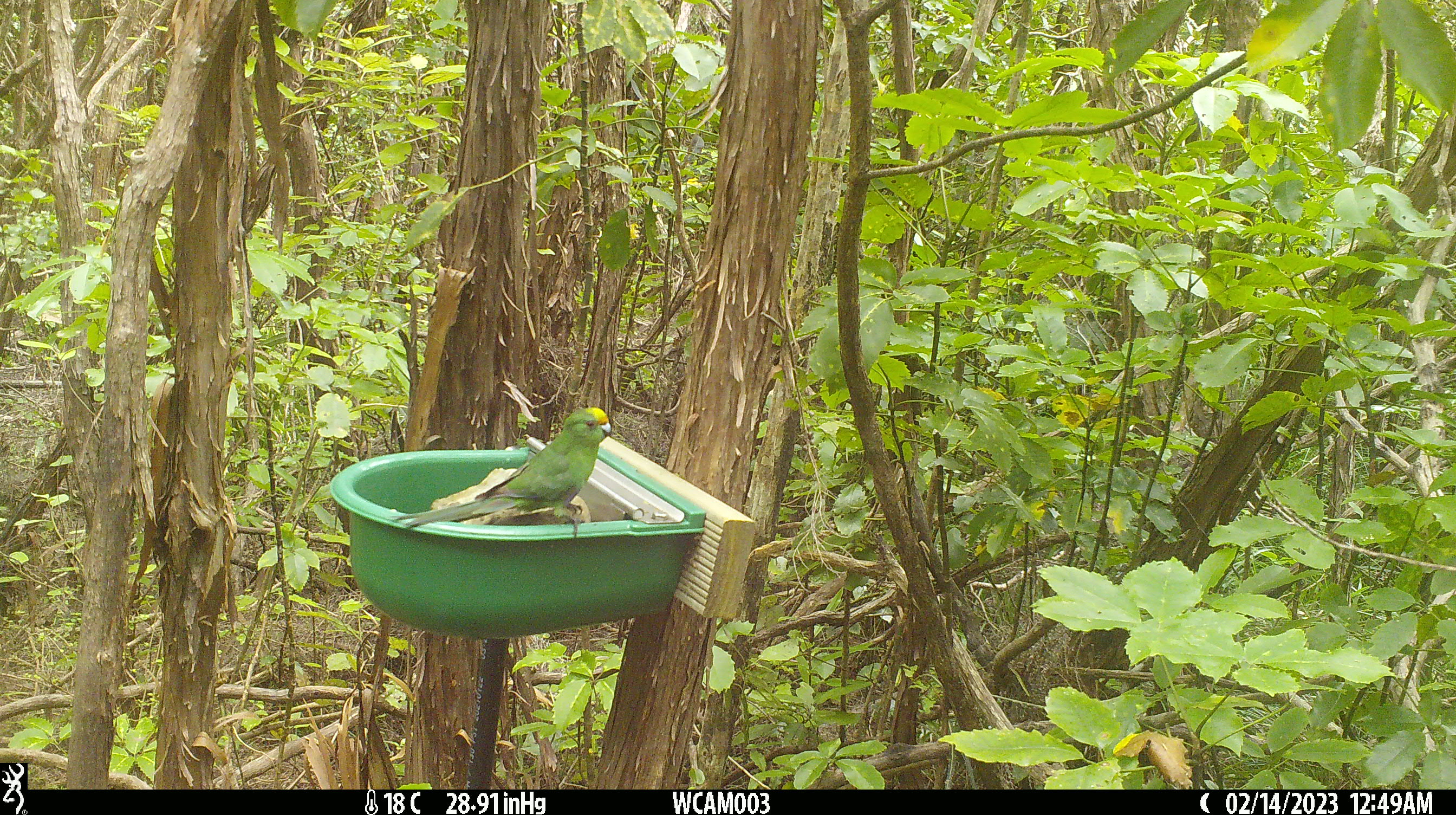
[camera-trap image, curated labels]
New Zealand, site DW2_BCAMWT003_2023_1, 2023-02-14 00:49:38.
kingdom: Animalia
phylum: Chordata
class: Aves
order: Psittaciformes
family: Psittaculidae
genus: Cyanoramphus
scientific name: Cyanoramphus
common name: parakeet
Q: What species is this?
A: Parakeet (Cyanoramphus).